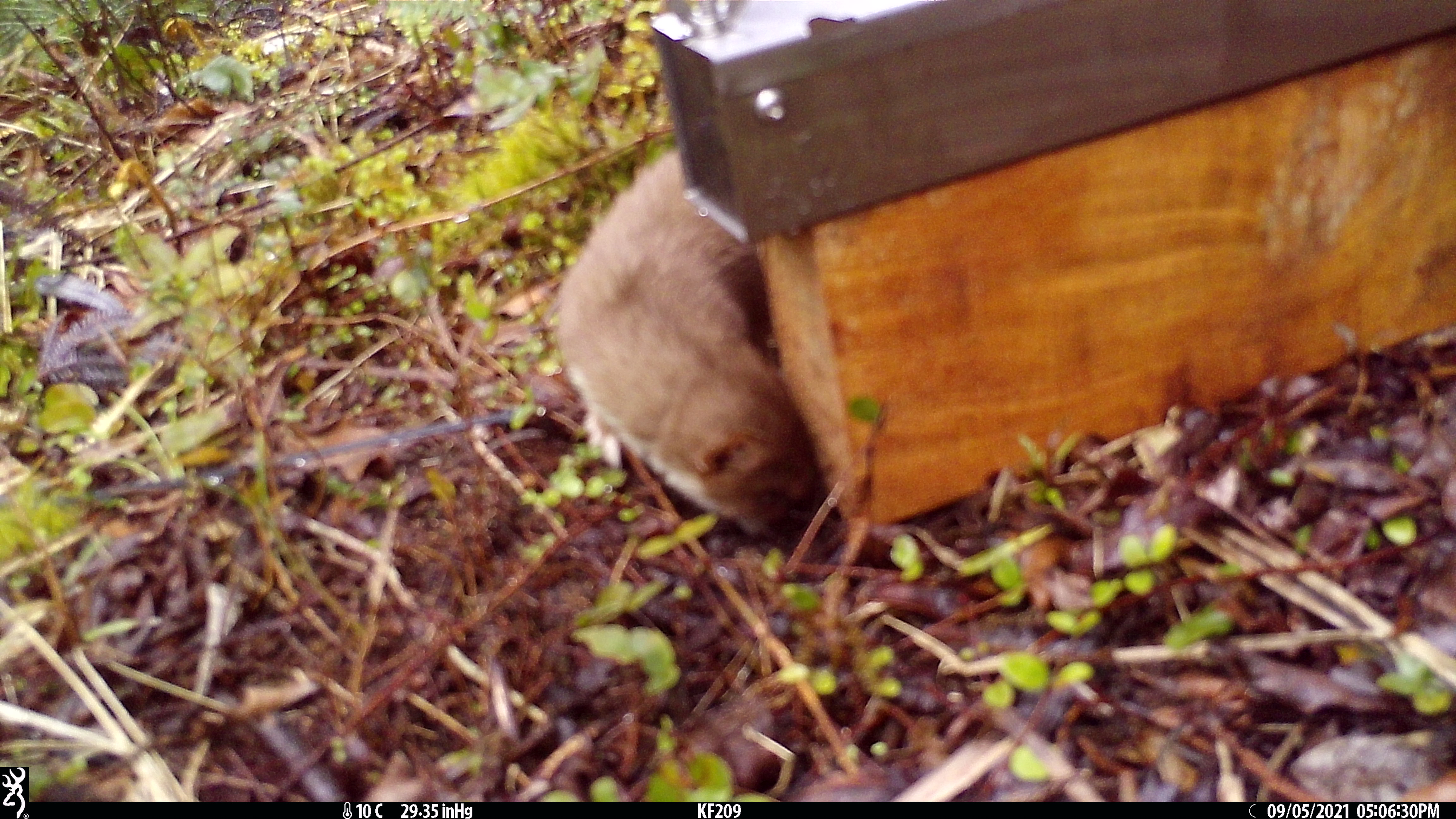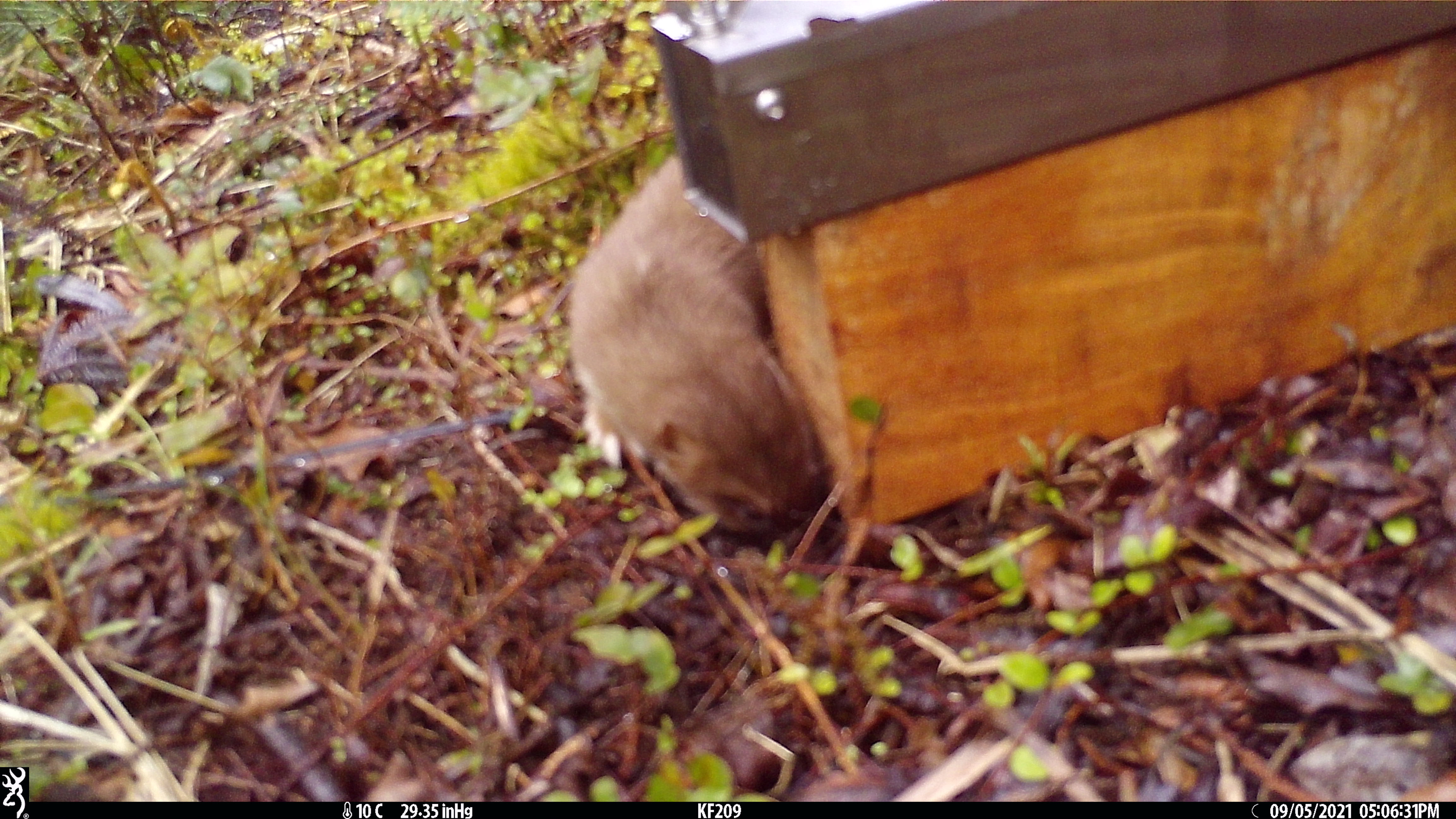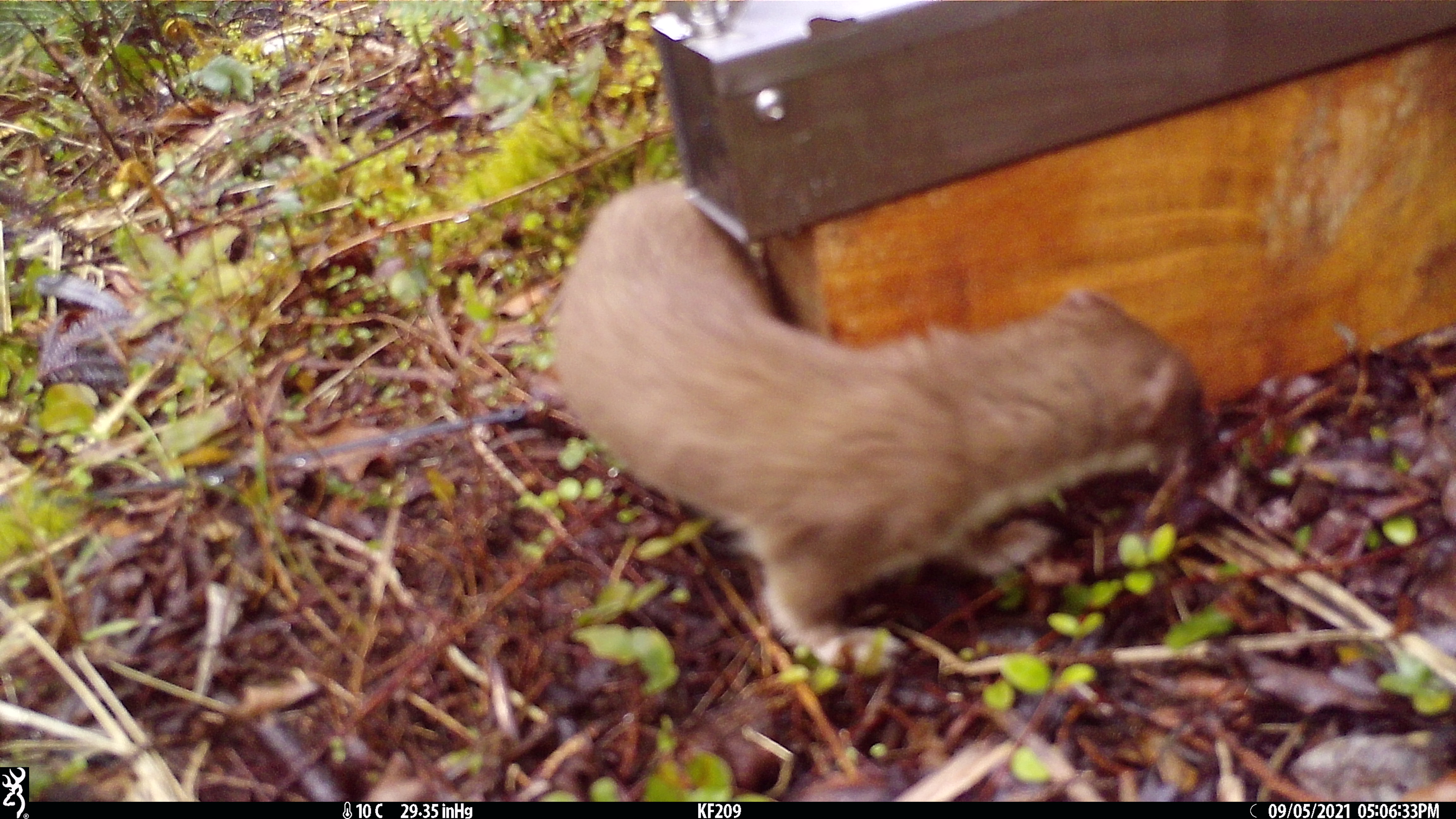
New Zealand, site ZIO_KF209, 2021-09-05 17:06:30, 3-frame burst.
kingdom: Animalia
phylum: Chordata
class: Mammalia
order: Carnivora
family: Mustelidae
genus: Mustela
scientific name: Mustela erminea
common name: stoat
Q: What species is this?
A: Stoat (Mustela erminea).